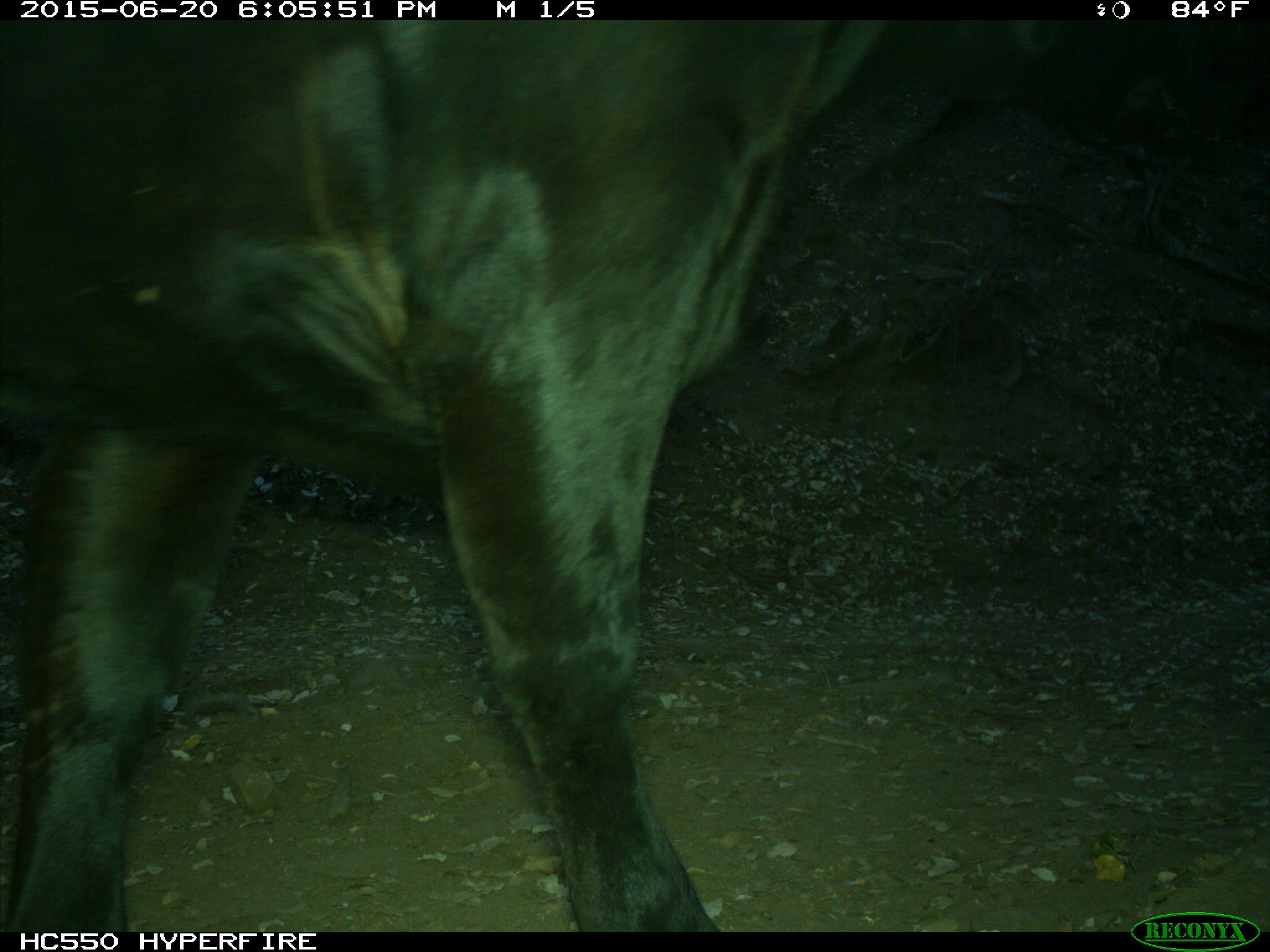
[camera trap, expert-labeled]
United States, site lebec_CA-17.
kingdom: Animalia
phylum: Chordata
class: Mammalia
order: Artiodactyla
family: Bovidae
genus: Bos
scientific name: Bos taurus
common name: domestic cow